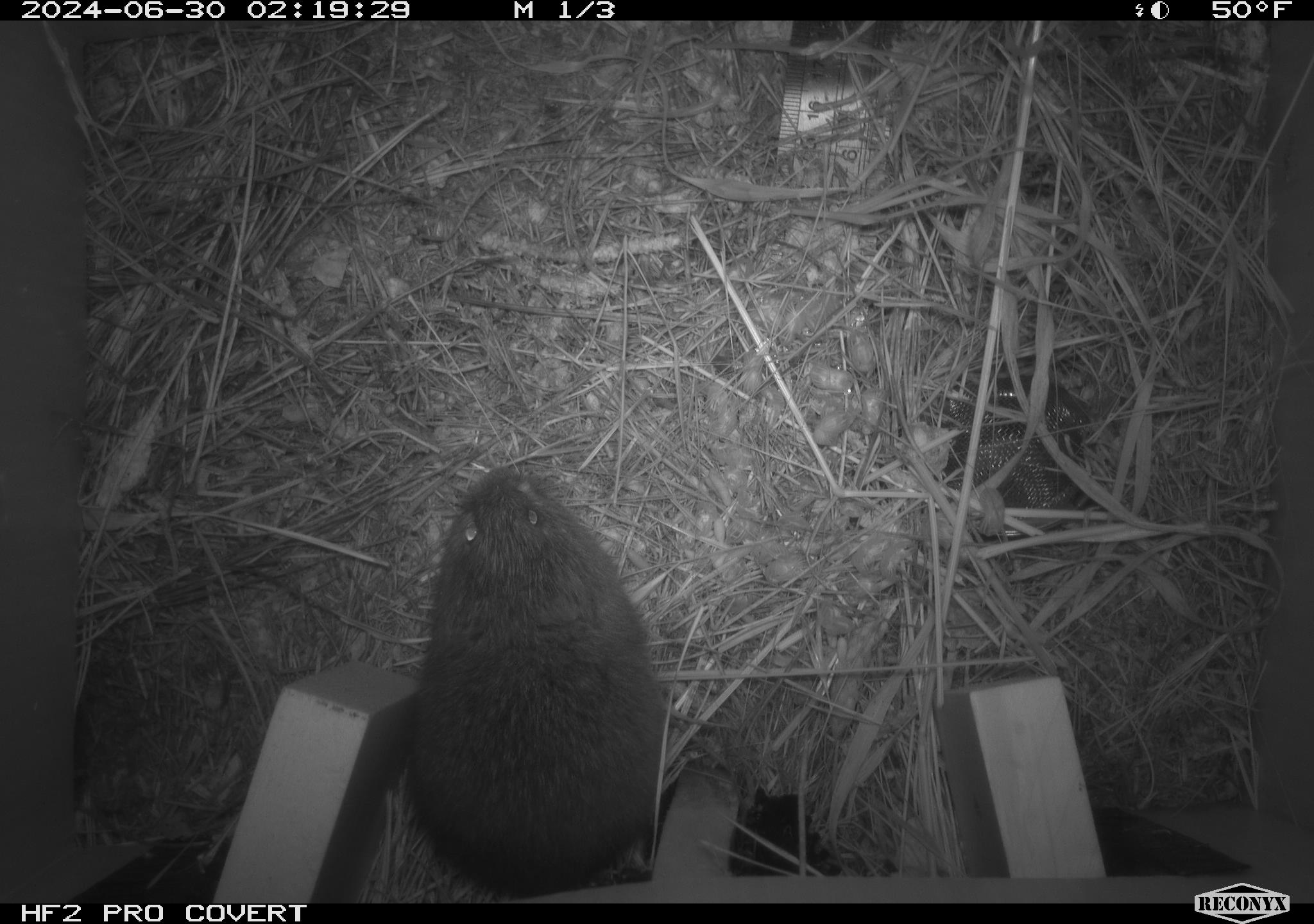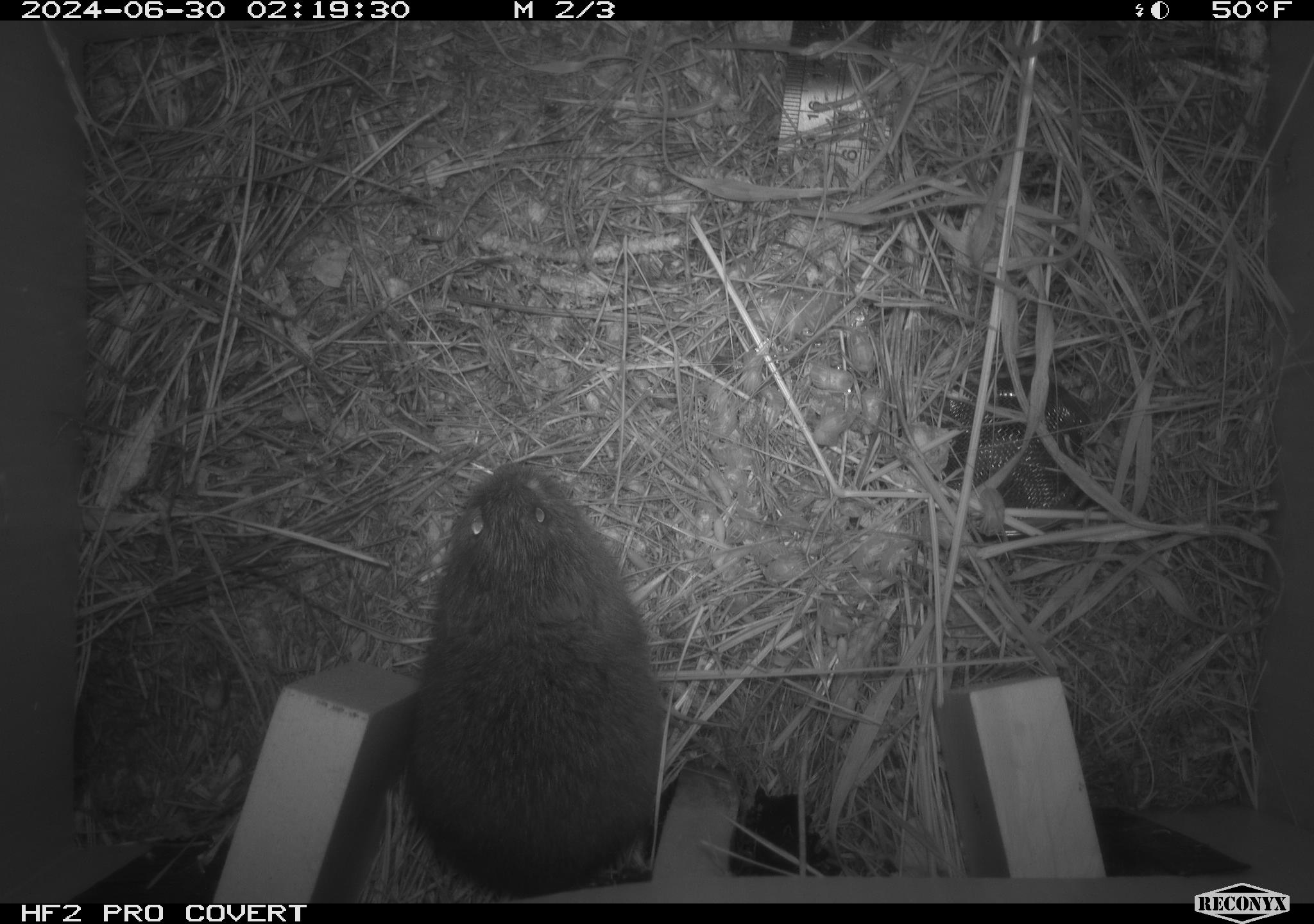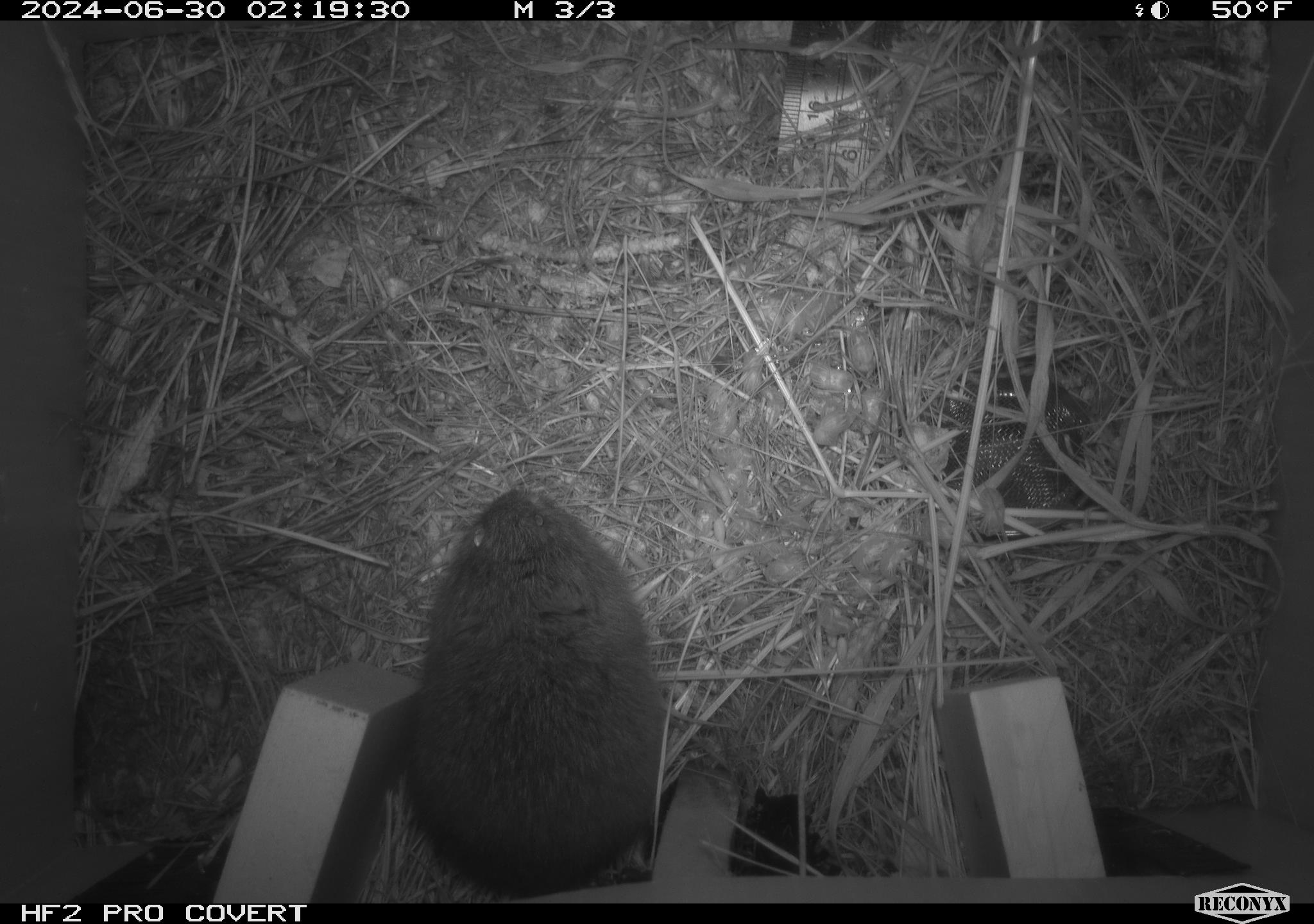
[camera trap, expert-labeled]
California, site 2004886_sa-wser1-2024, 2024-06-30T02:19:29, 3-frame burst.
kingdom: Animalia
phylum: Chordata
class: Mammalia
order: Rodentia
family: Cricetidae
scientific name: Arvicolinae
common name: voles, lemmings, and muskrats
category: arvicolinae subfamily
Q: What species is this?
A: Arvicolinae subfamily (voles, lemmings, and muskrats) (Arvicolinae).